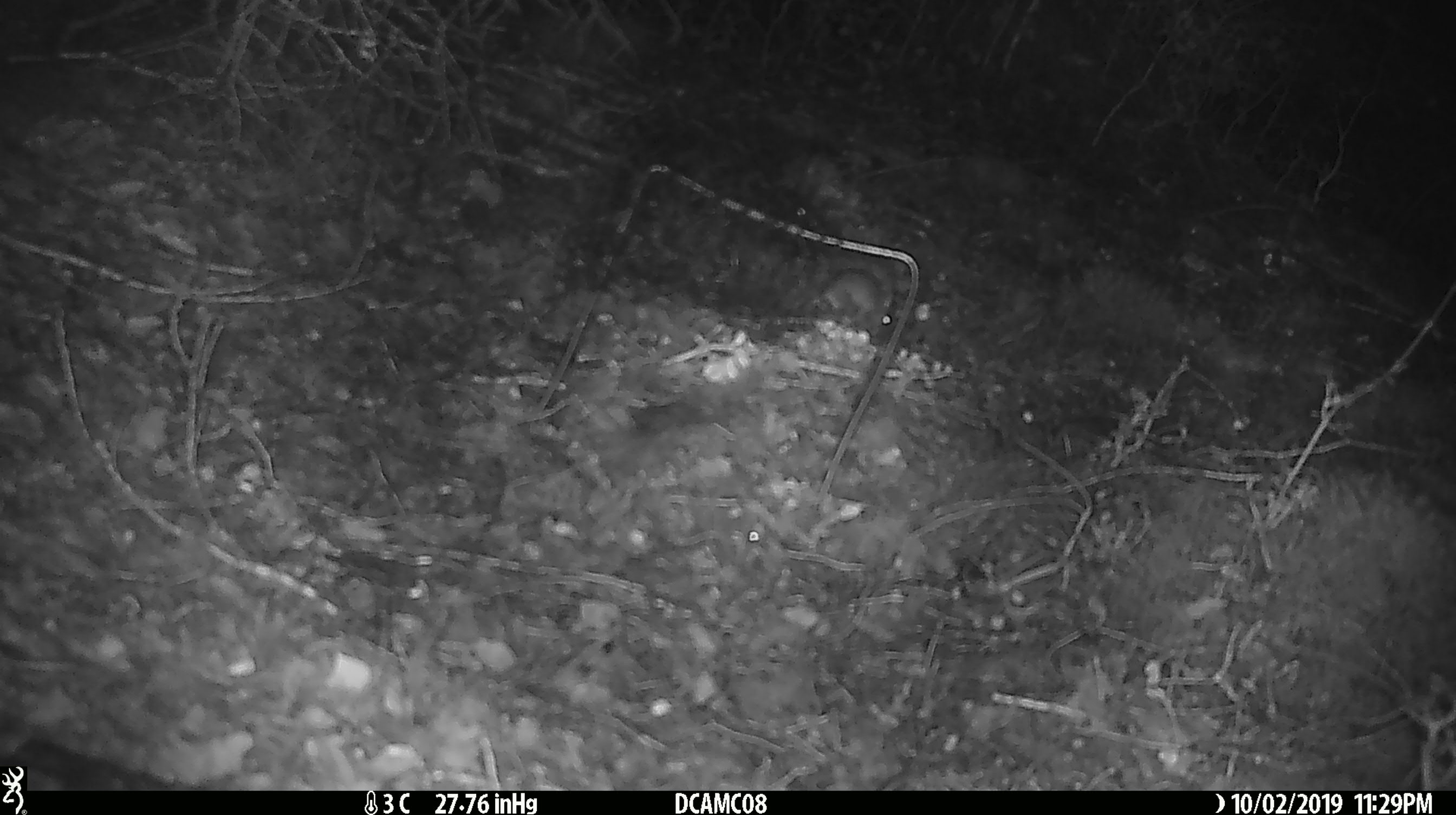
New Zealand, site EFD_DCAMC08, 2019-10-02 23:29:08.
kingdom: Animalia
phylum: Chordata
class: Mammalia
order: Rodentia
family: Muridae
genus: Mus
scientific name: Mus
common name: mouse